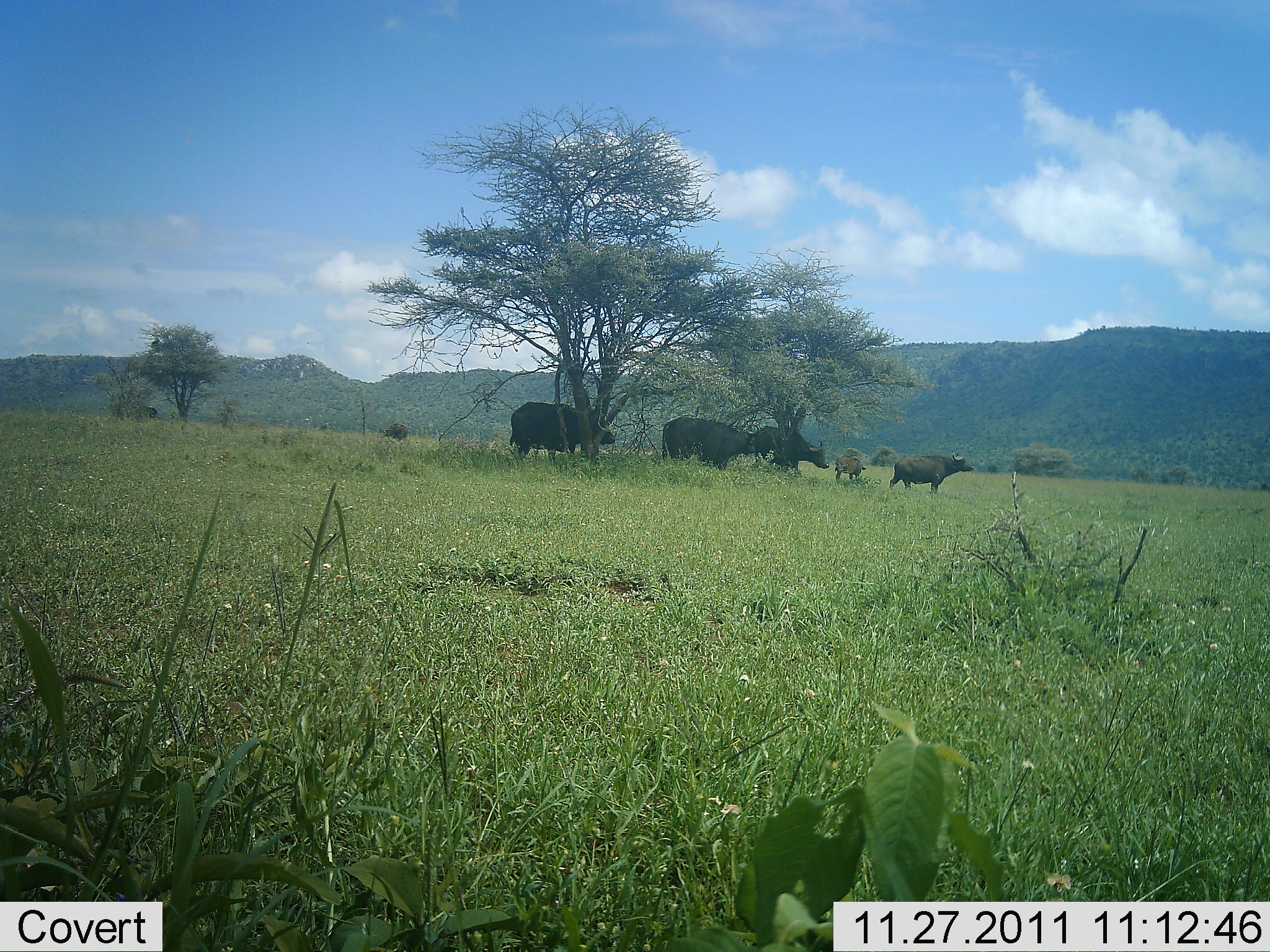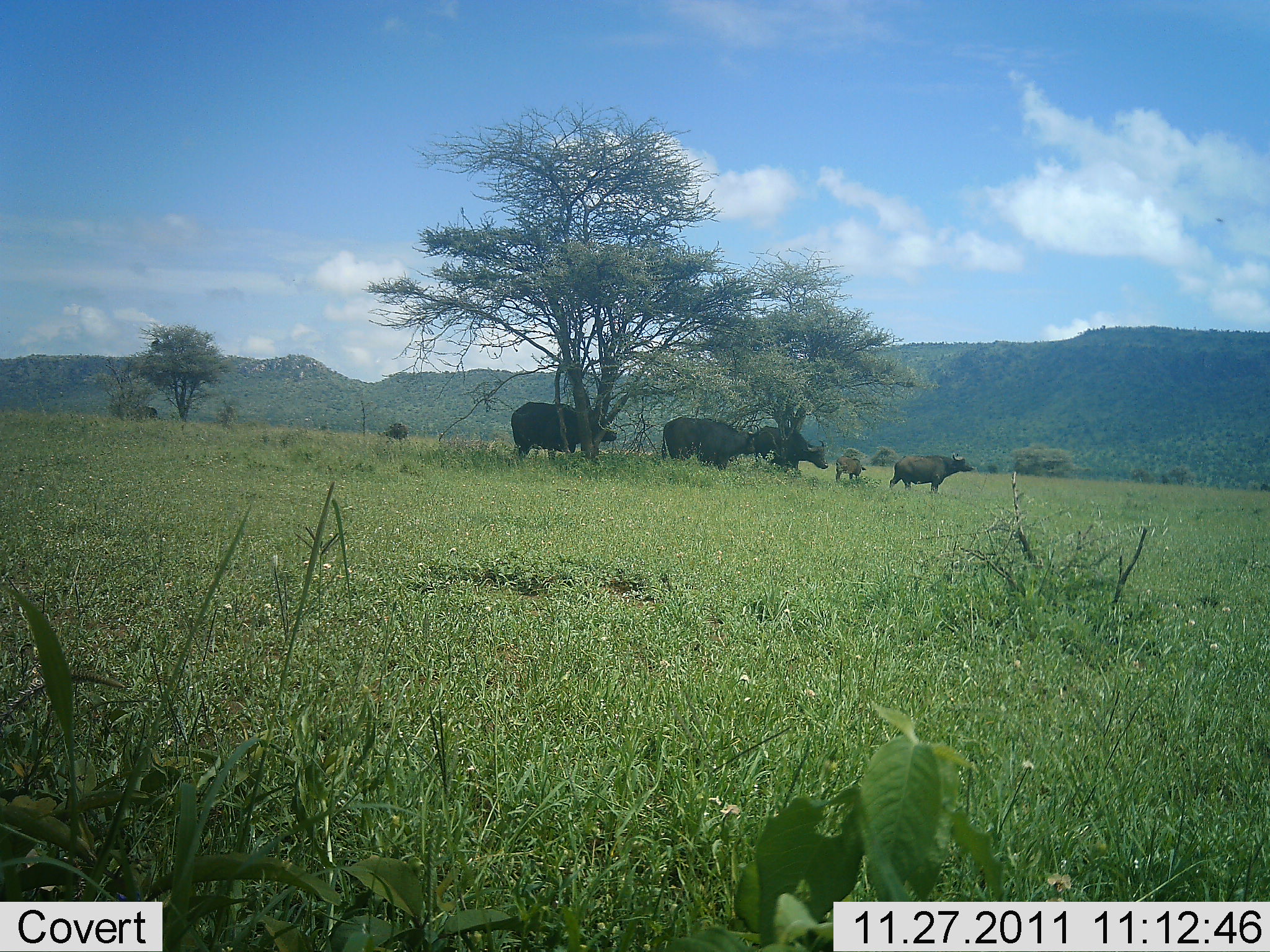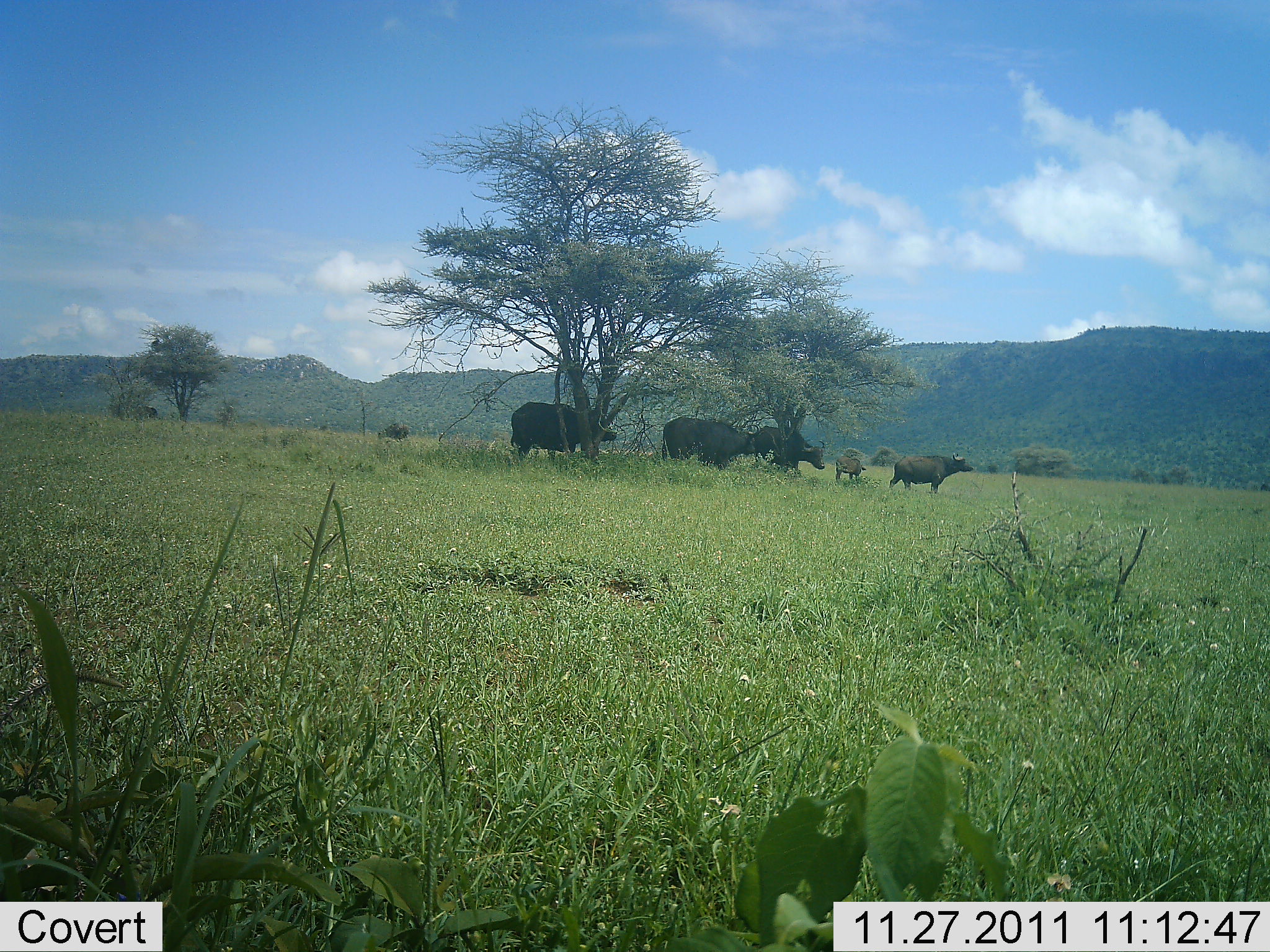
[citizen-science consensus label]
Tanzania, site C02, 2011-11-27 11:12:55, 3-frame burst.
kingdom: Animalia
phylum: Chordata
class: Mammalia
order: Artiodactyla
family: Bovidae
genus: Syncerus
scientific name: Syncerus caffer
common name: cape buffalo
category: buffalo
Buffalo (cape buffalo) (Syncerus caffer), count 5. Behavior (volunteer vote fractions): standing 100%, resting 7%, moving 0%, interacting 14%. Young present (vote fraction): 57%. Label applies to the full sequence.